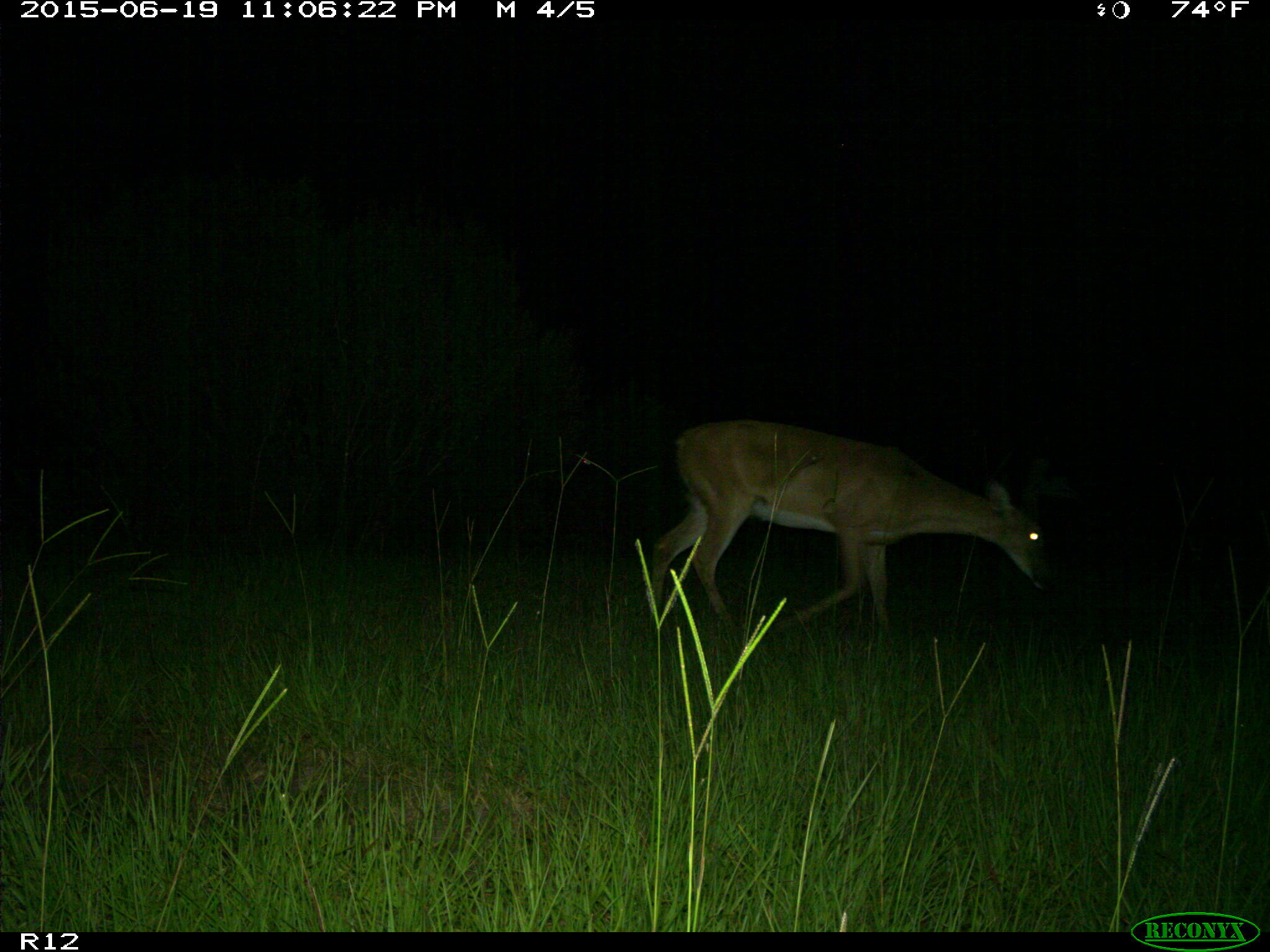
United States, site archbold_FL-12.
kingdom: Animalia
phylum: Chordata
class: Mammalia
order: Artiodactyla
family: Cervidae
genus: Odocoileus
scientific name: Odocoileus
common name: deer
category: unidentified deer